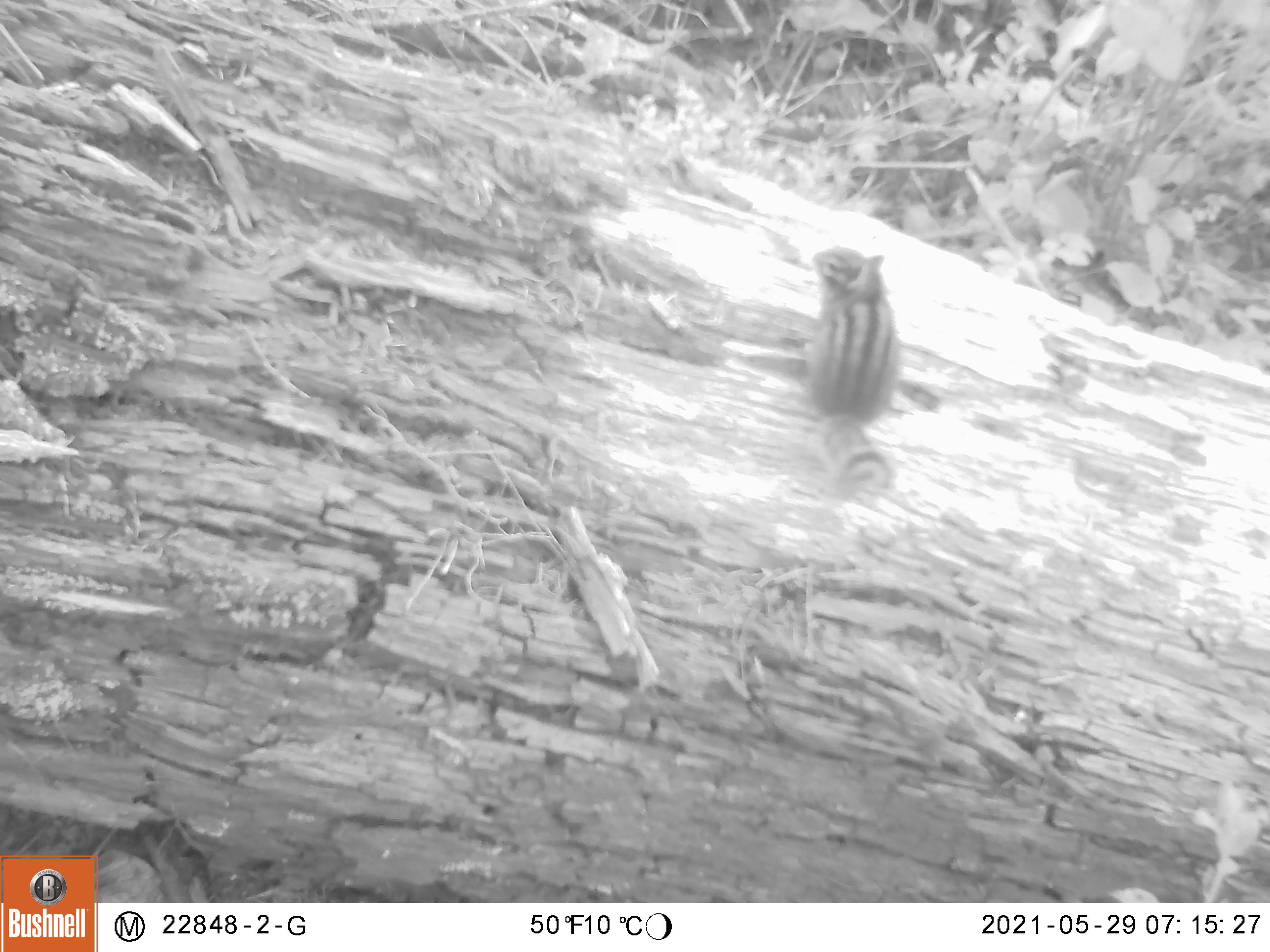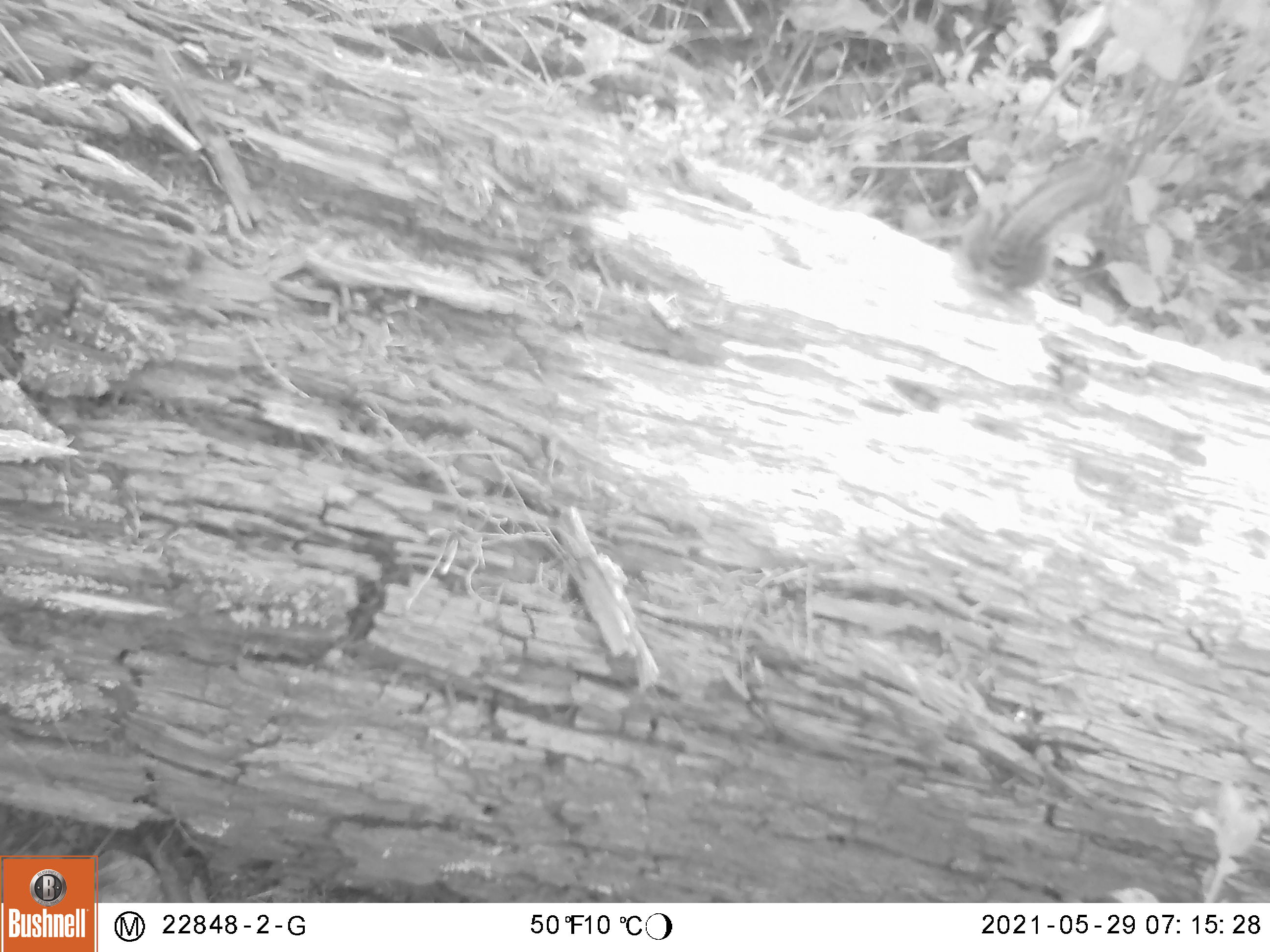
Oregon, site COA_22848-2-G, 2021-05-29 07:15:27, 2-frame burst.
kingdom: Animalia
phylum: Chordata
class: Mammalia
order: Rodentia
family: Sciuridae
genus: Neotamias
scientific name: Neotamias townsendii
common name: townsend's chipmunk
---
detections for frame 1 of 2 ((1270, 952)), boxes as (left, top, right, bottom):
townsend's chipmunk: (799, 235, 907, 512)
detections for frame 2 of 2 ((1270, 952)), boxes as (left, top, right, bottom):
townsend's chipmunk: (950, 137, 1145, 304)